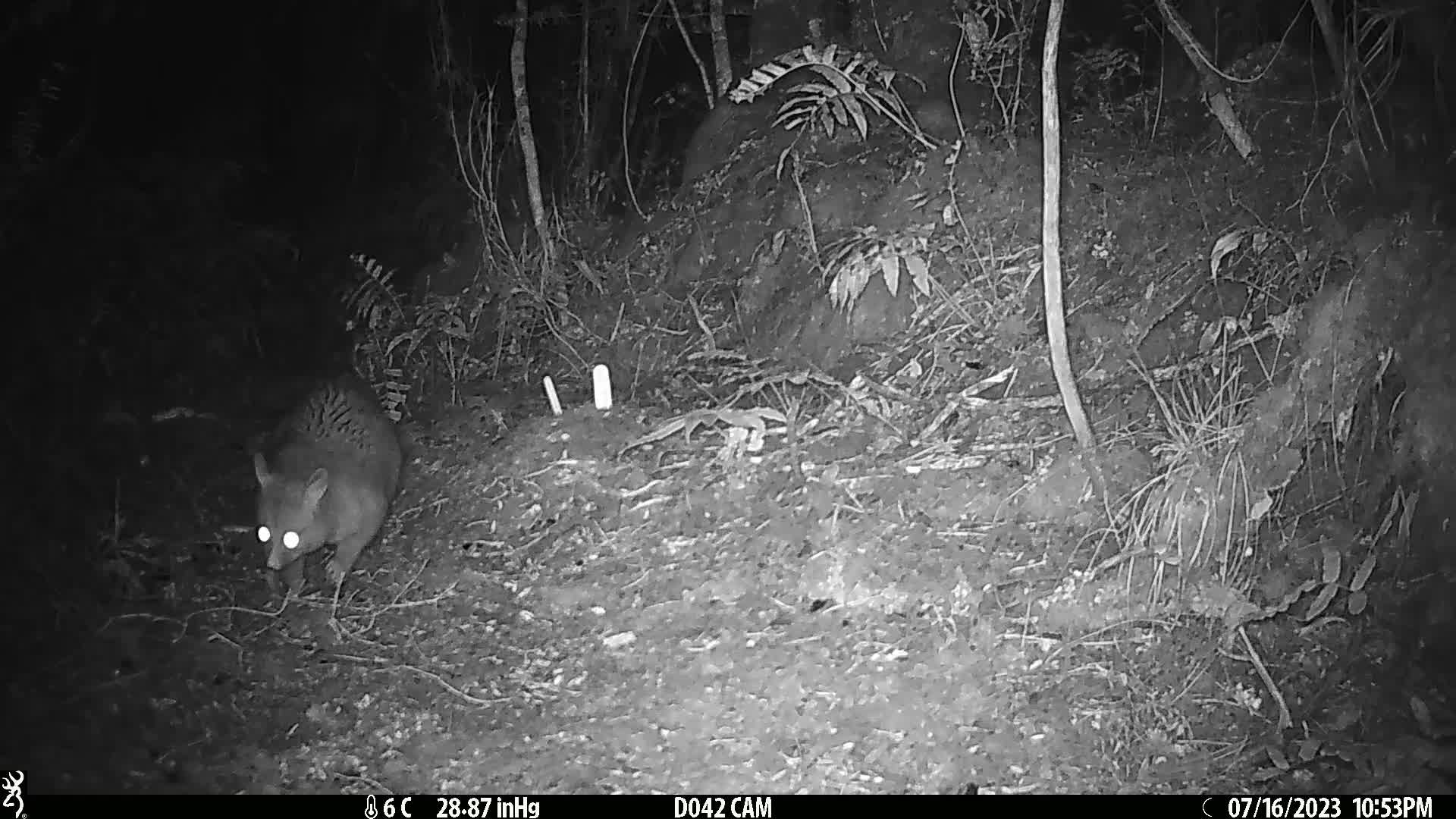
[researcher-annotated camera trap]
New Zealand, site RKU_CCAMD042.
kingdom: Animalia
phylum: Chordata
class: Mammalia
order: Diprotodontia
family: Phalangeridae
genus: Trichosurus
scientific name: Trichosurus vulpecula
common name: common brushtail possum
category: possum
Possum (common brushtail possum) (Trichosurus vulpecula).